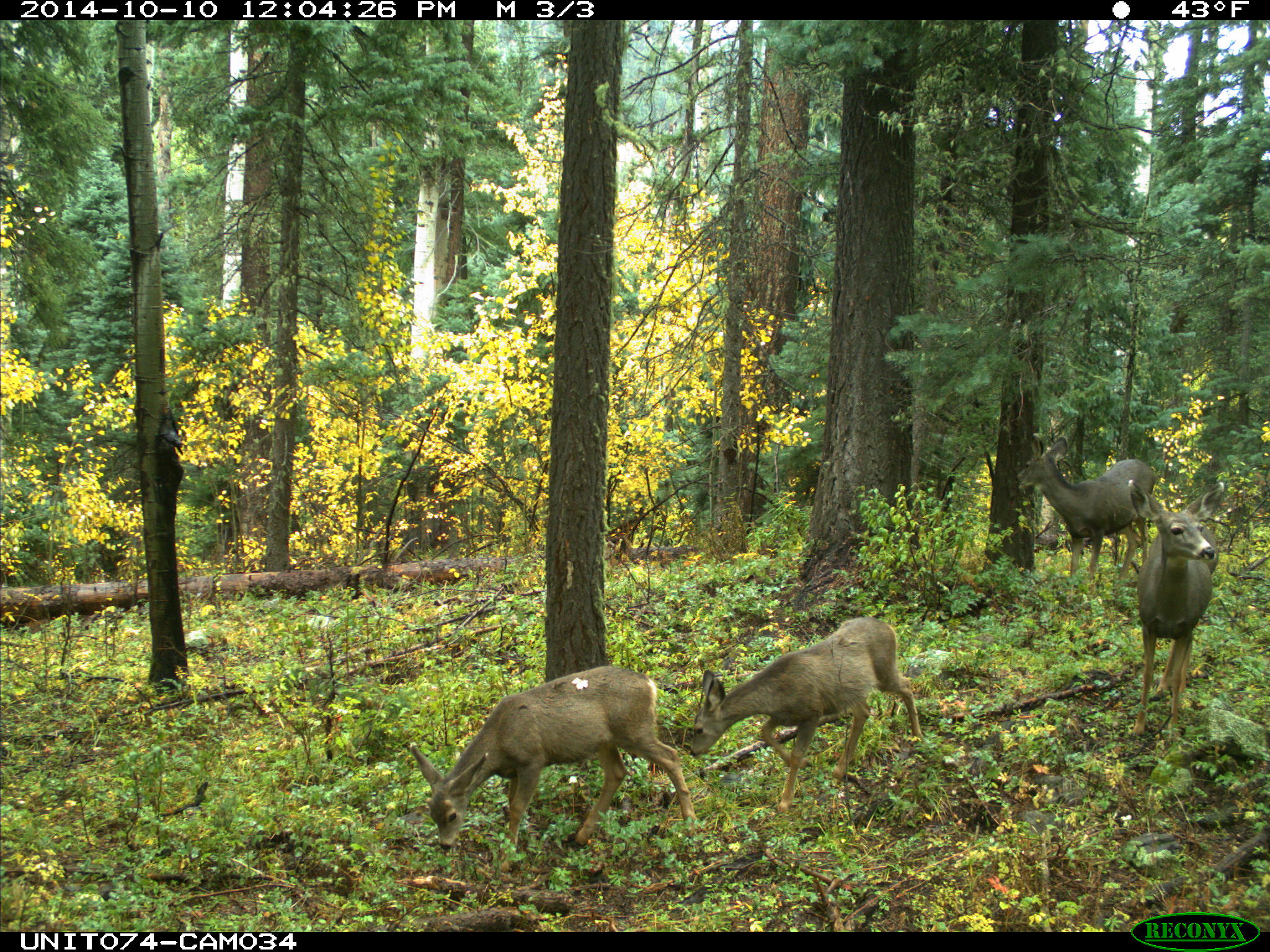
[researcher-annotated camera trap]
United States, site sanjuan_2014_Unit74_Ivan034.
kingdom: Animalia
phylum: Chordata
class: Mammalia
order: Artiodactyla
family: Cervidae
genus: Odocoileus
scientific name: Odocoileus hemionus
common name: mule deer